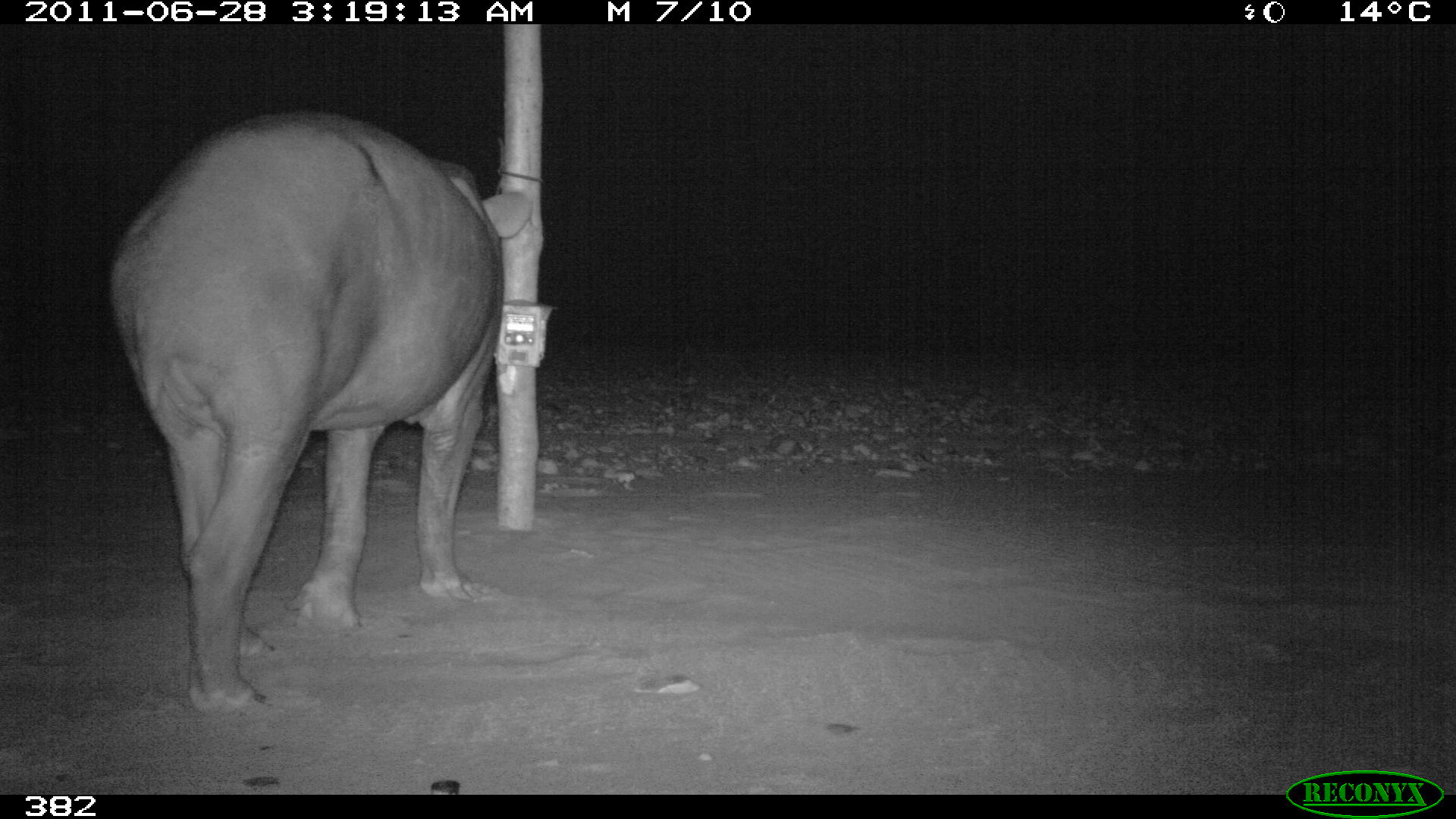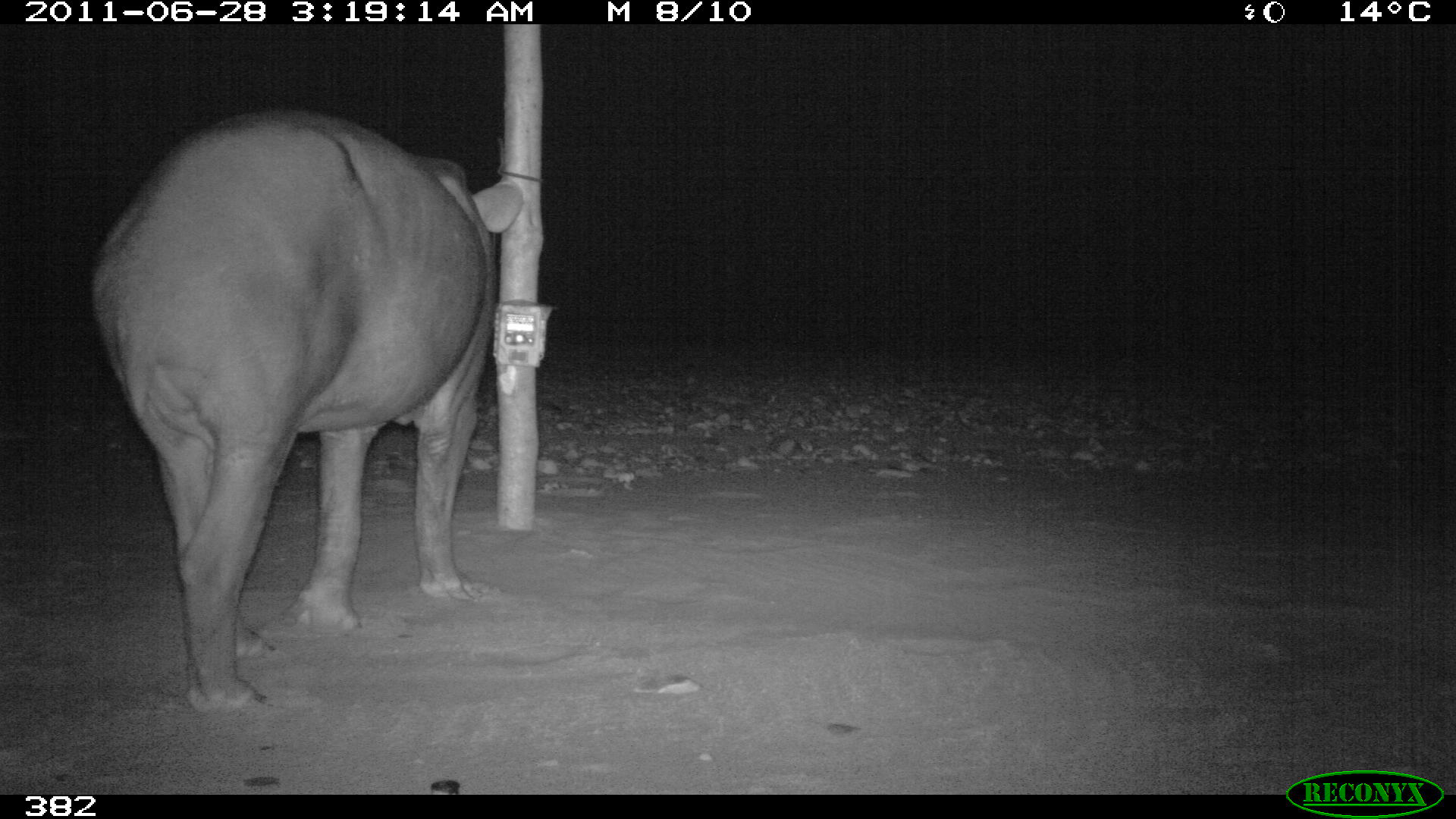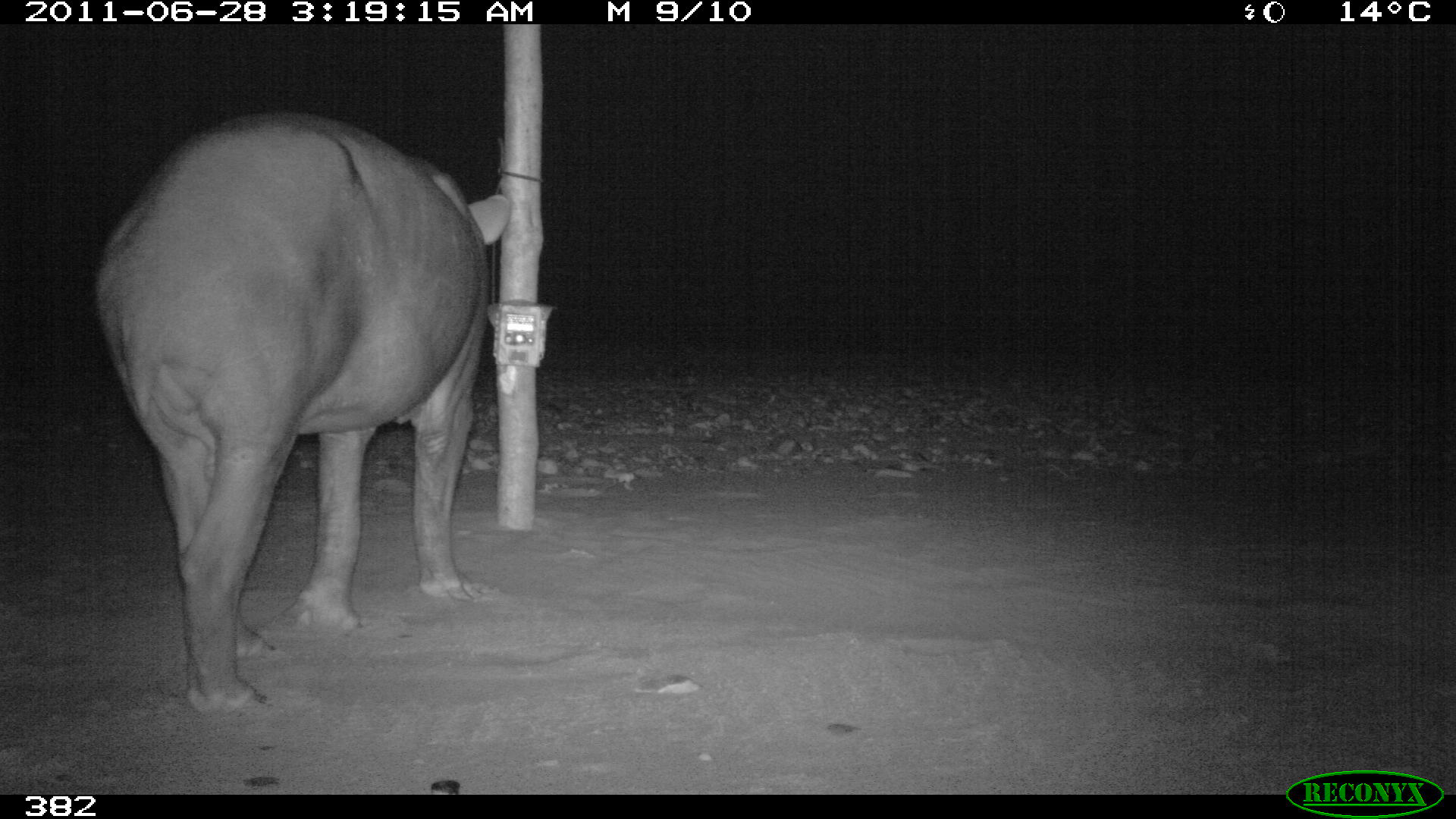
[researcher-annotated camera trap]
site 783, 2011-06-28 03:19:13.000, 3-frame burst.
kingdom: Animalia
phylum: Chordata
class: Mammalia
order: Perissodactyla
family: Tapiridae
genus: Tapirus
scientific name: Tapirus terrestris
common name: south american tapir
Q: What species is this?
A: Tapirus terrestris (south american tapir).